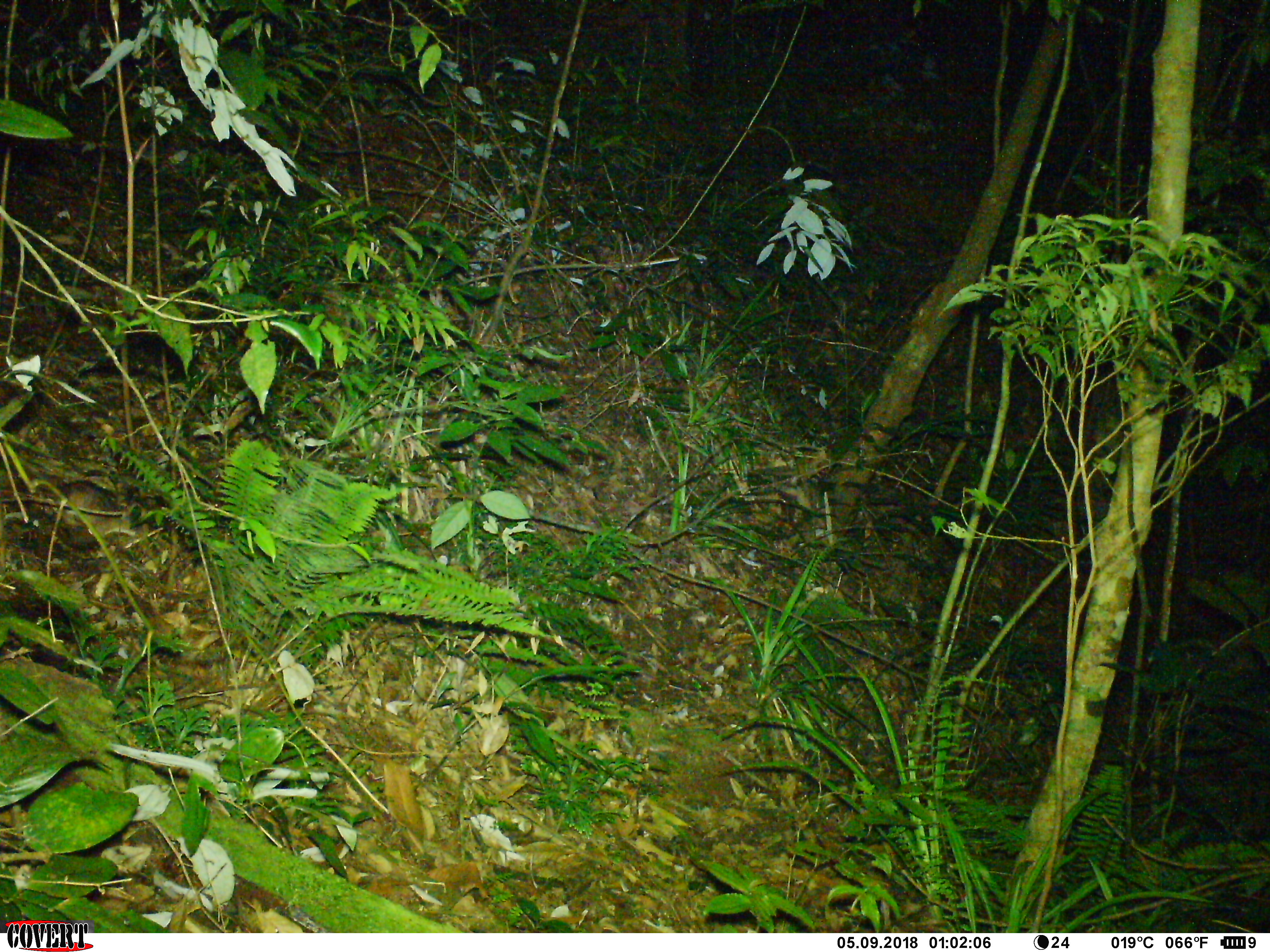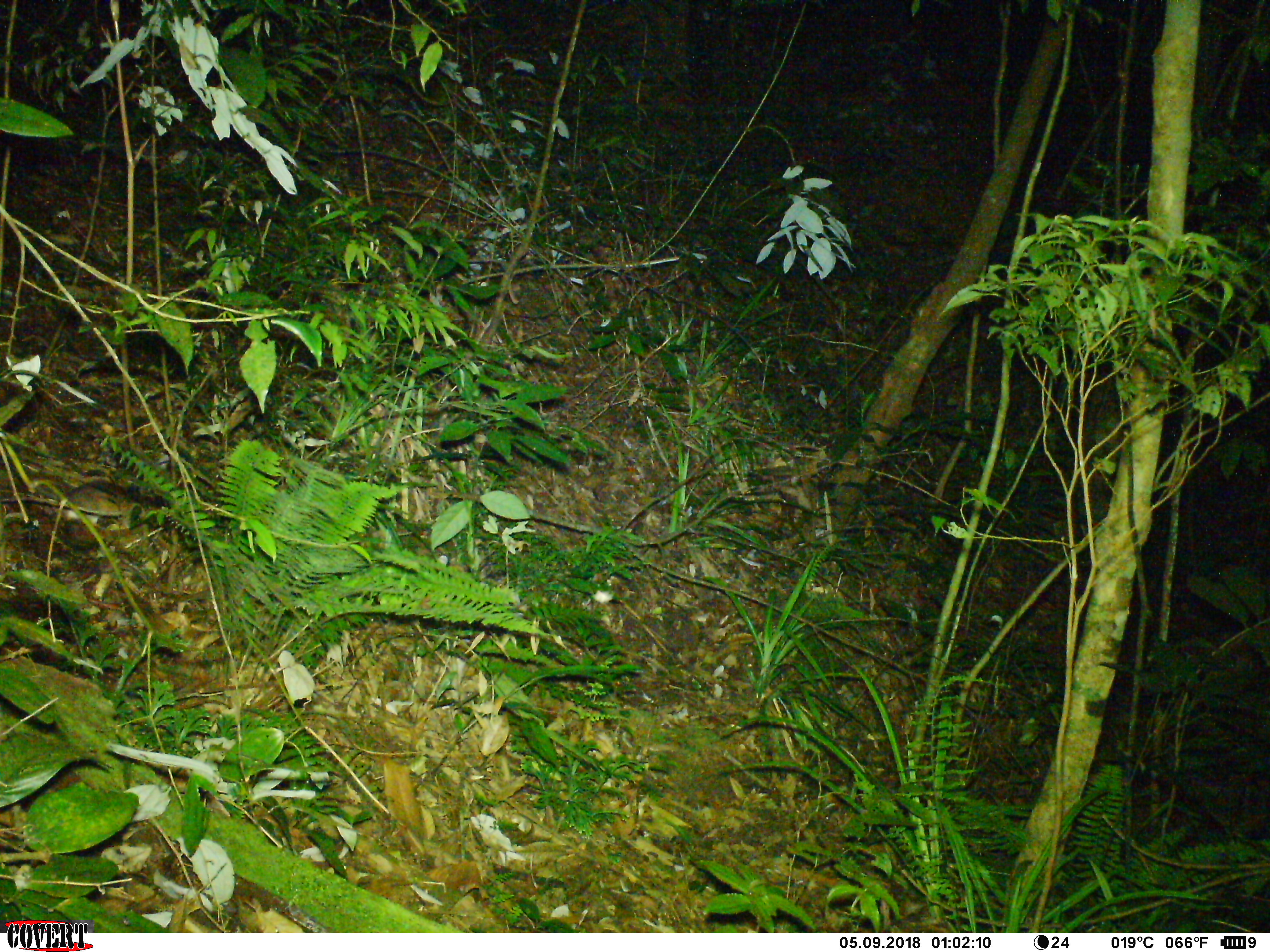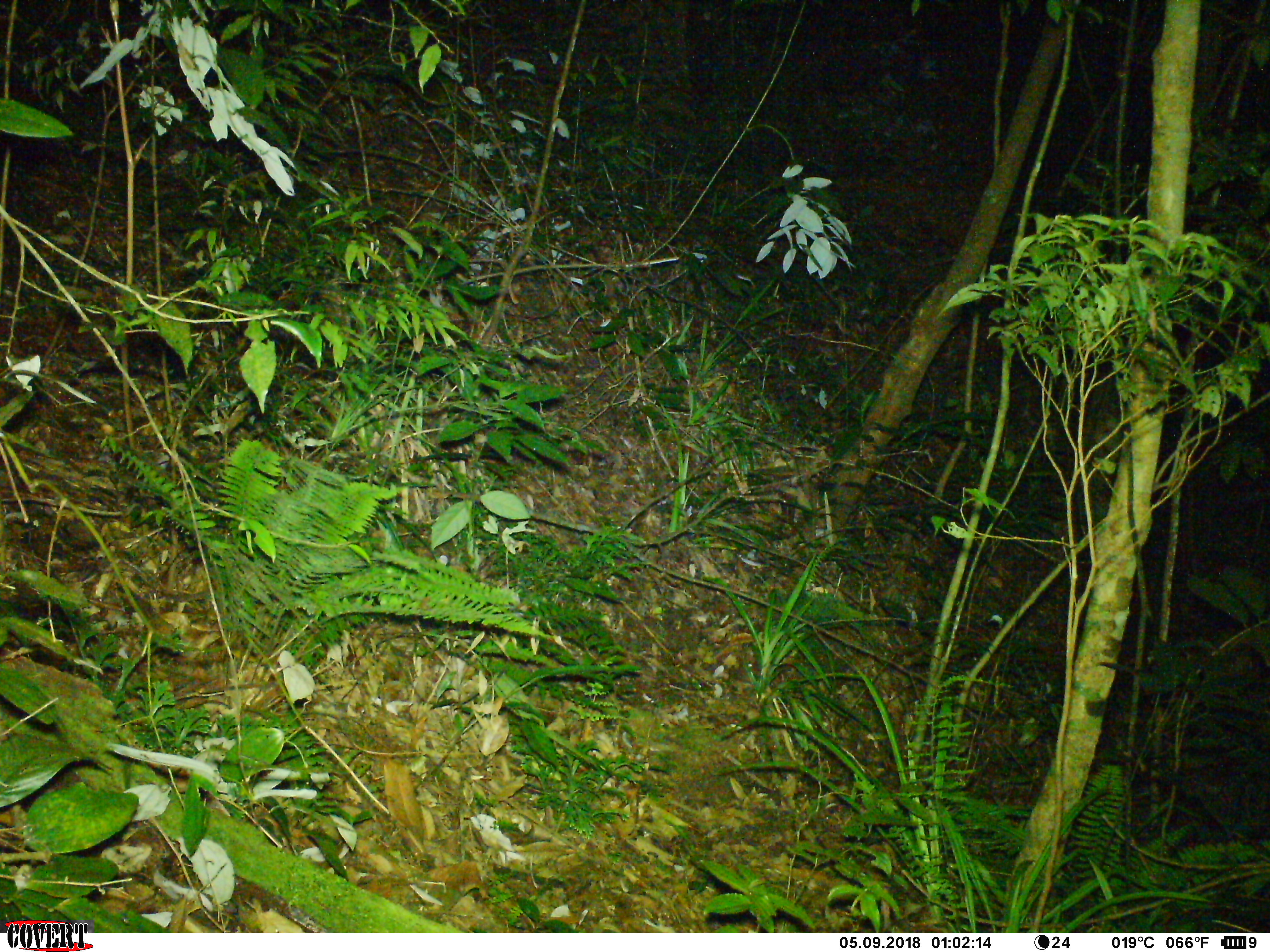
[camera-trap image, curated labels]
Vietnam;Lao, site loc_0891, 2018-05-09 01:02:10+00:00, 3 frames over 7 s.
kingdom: Animalia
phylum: Chordata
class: Mammalia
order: Rodentia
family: Muridae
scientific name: Muridae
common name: old-world mice and rats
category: unidentified murid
Unidentified murid (old-world mice and rats) (Muridae). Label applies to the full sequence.